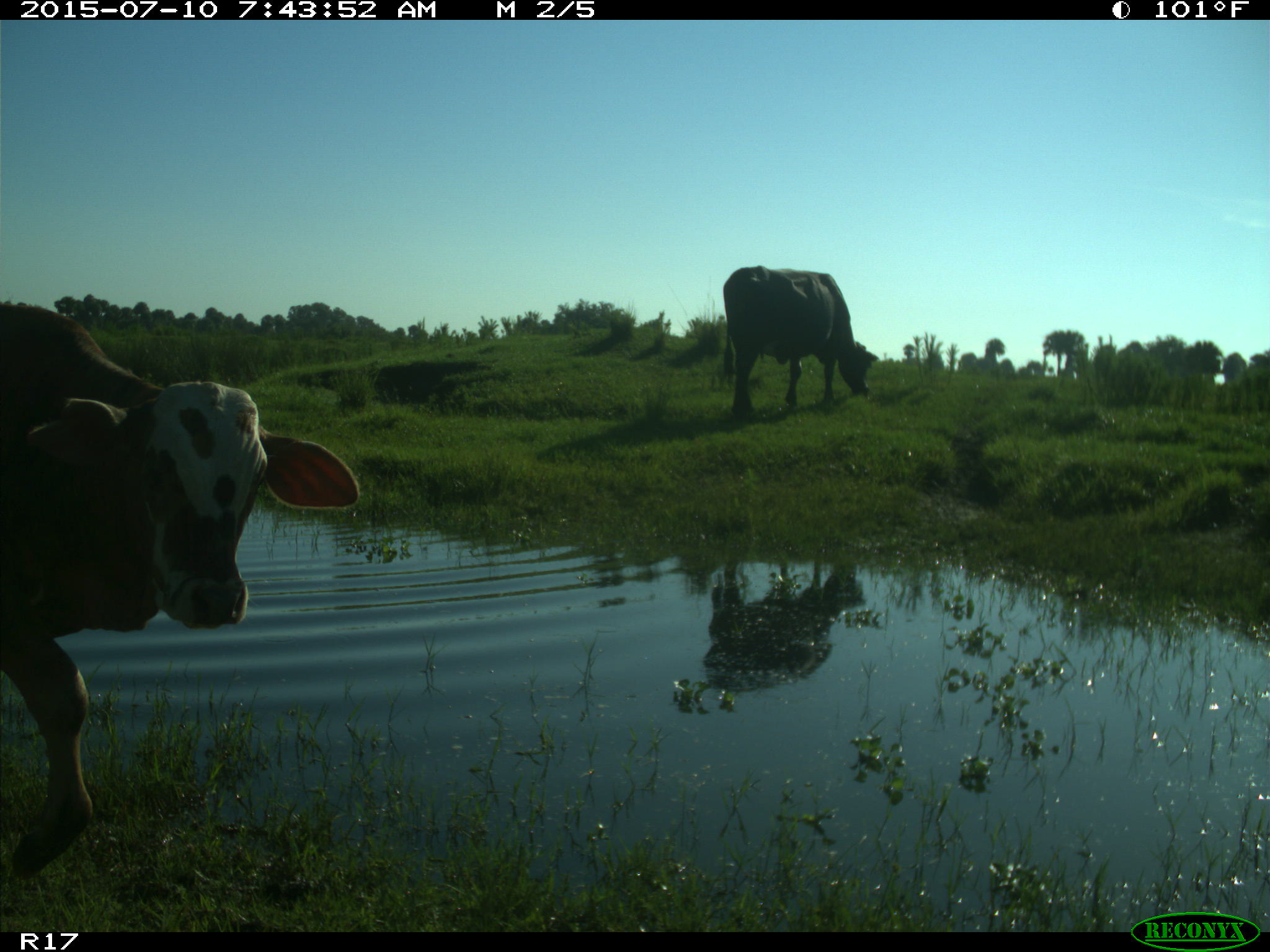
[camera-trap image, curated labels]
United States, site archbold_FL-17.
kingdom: Animalia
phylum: Chordata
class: Mammalia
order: Artiodactyla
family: Bovidae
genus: Bos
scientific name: Bos taurus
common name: domestic cow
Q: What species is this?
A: Bos taurus (domestic cow).